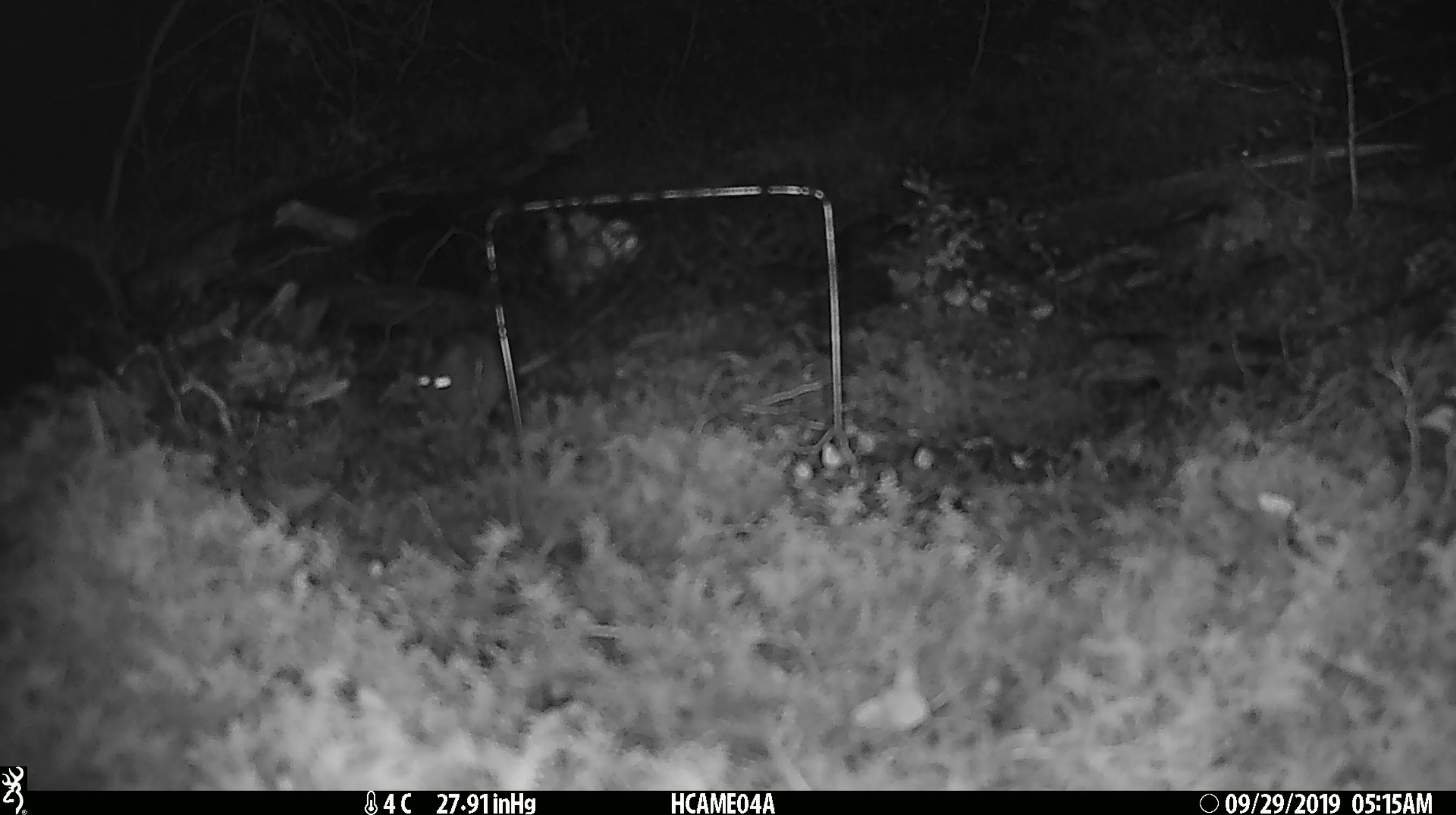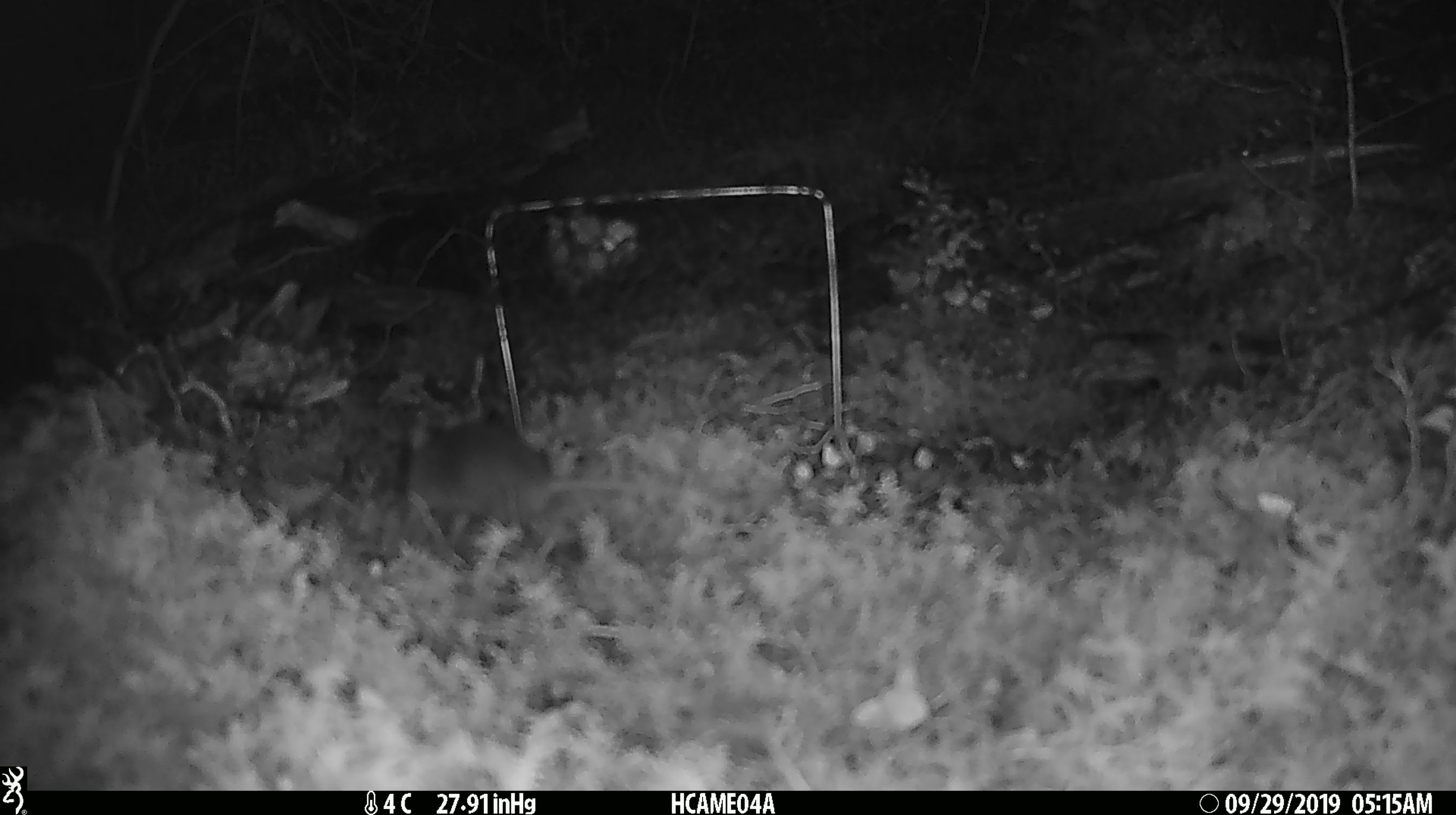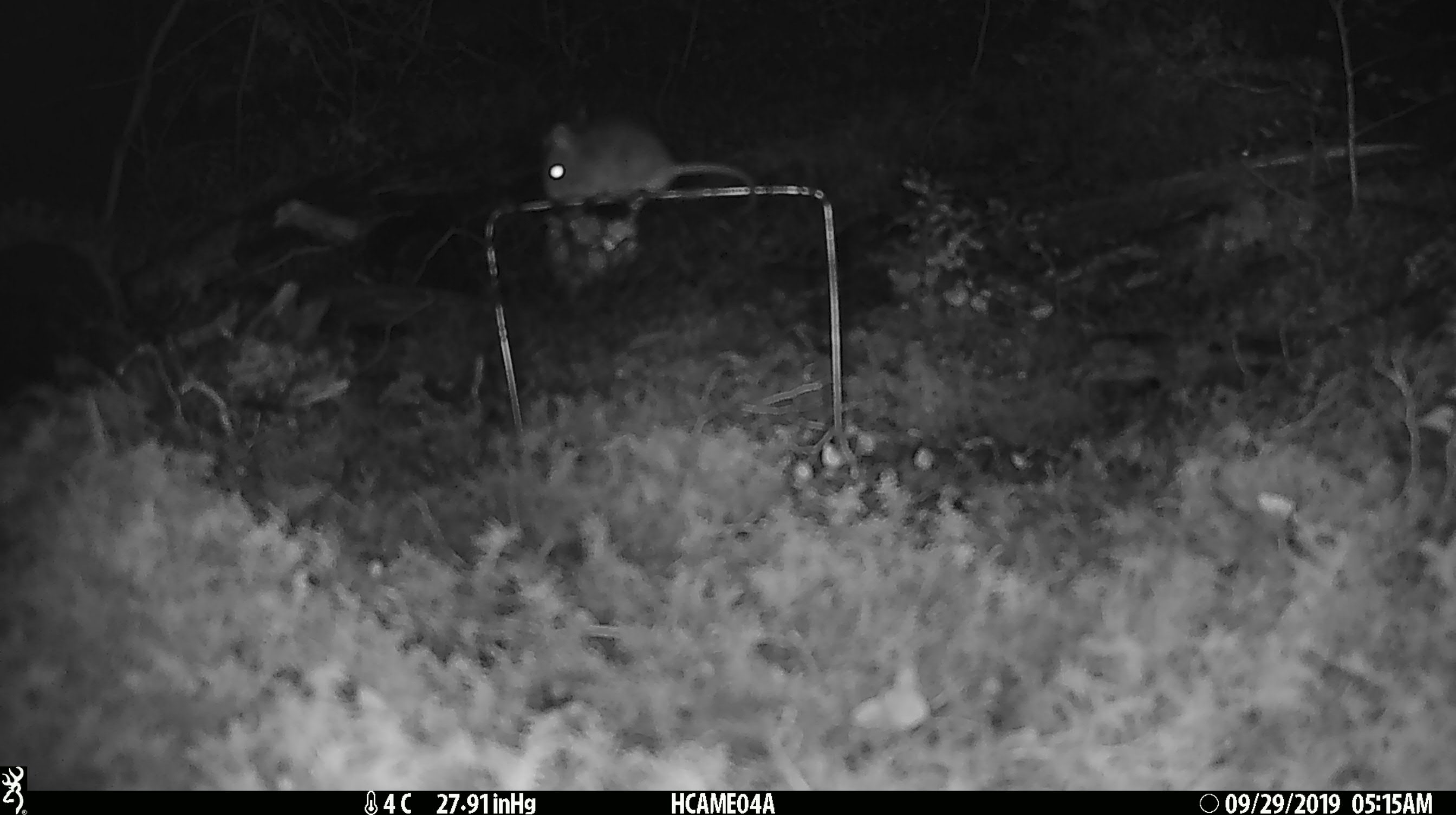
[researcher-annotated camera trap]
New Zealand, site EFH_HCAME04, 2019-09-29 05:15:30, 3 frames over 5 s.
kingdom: Animalia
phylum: Chordata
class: Mammalia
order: Rodentia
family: Muridae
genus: Mus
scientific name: Mus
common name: mouse